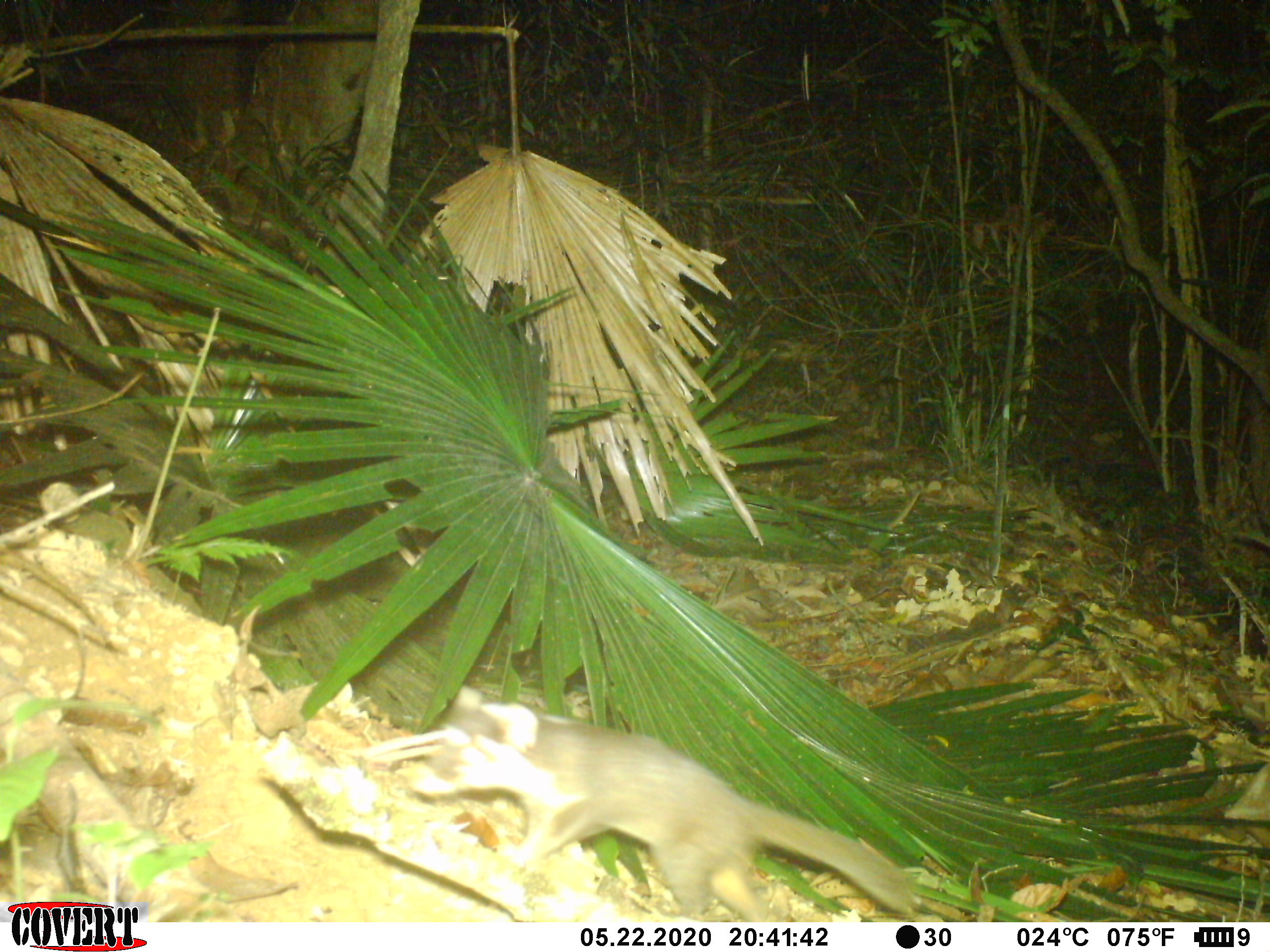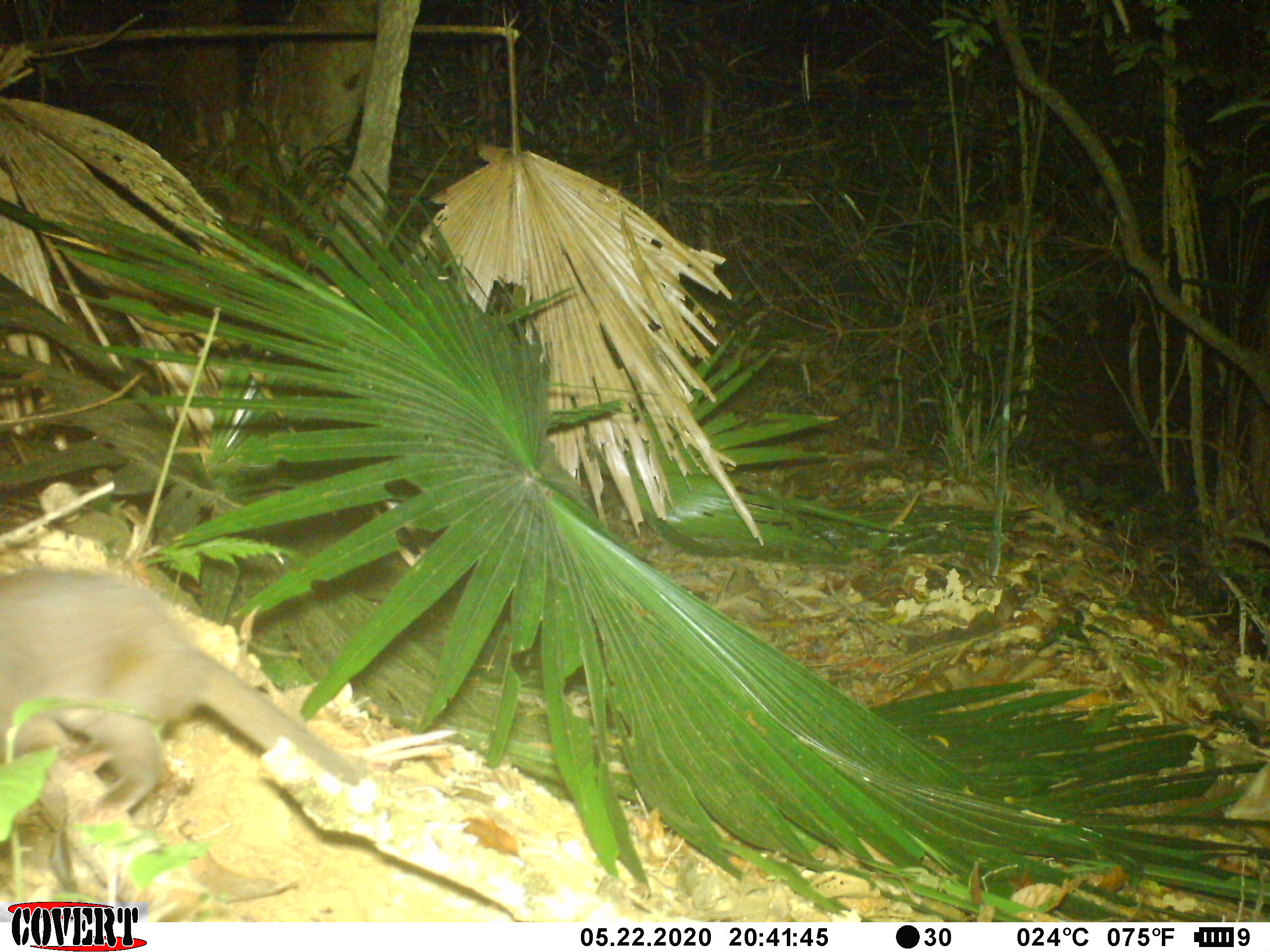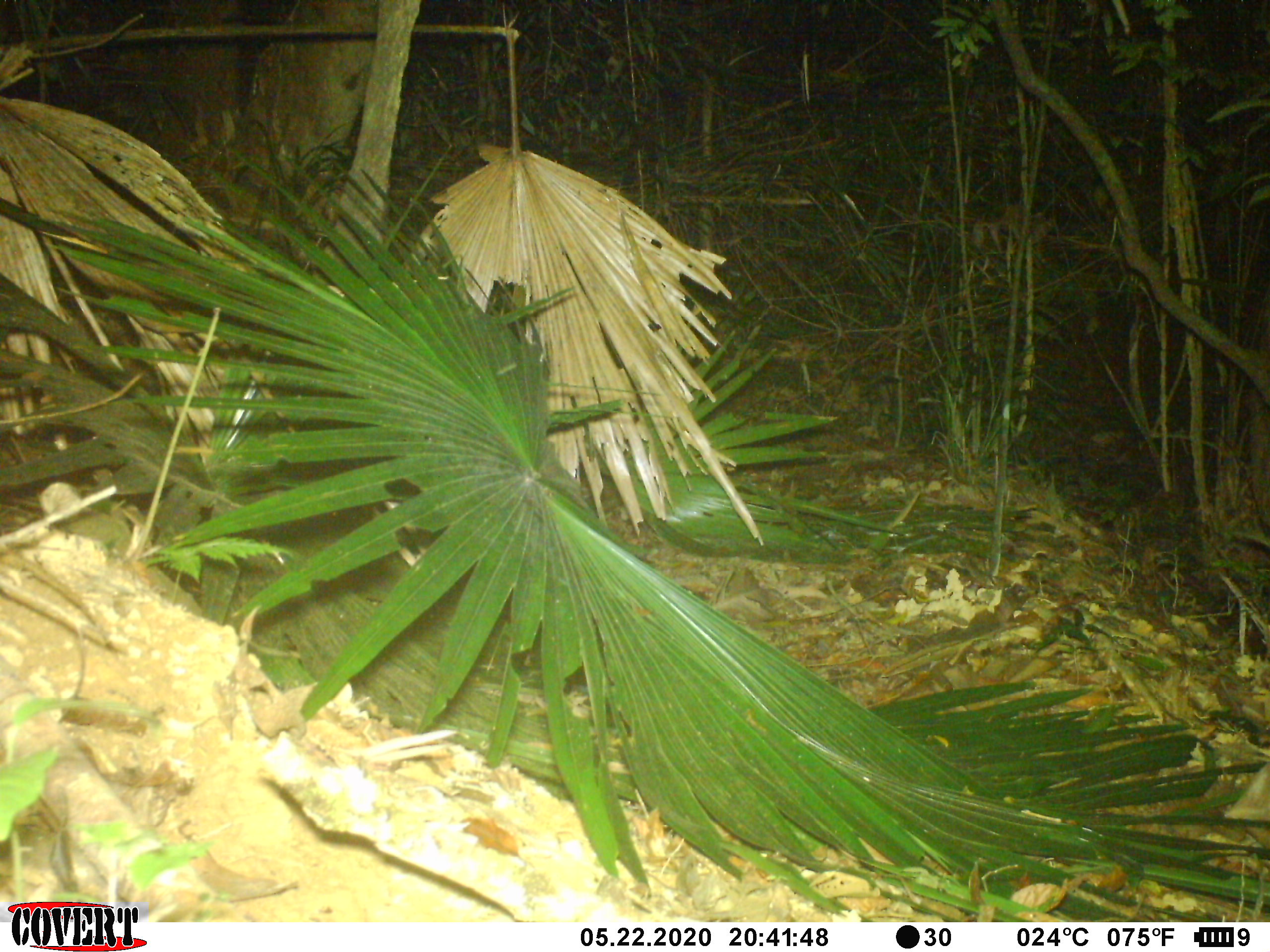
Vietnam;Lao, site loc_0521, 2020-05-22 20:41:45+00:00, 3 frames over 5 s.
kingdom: Animalia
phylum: Chordata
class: Mammalia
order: Carnivora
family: Mustelidae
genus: Melogale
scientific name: Melogale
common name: ferret badger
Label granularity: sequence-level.